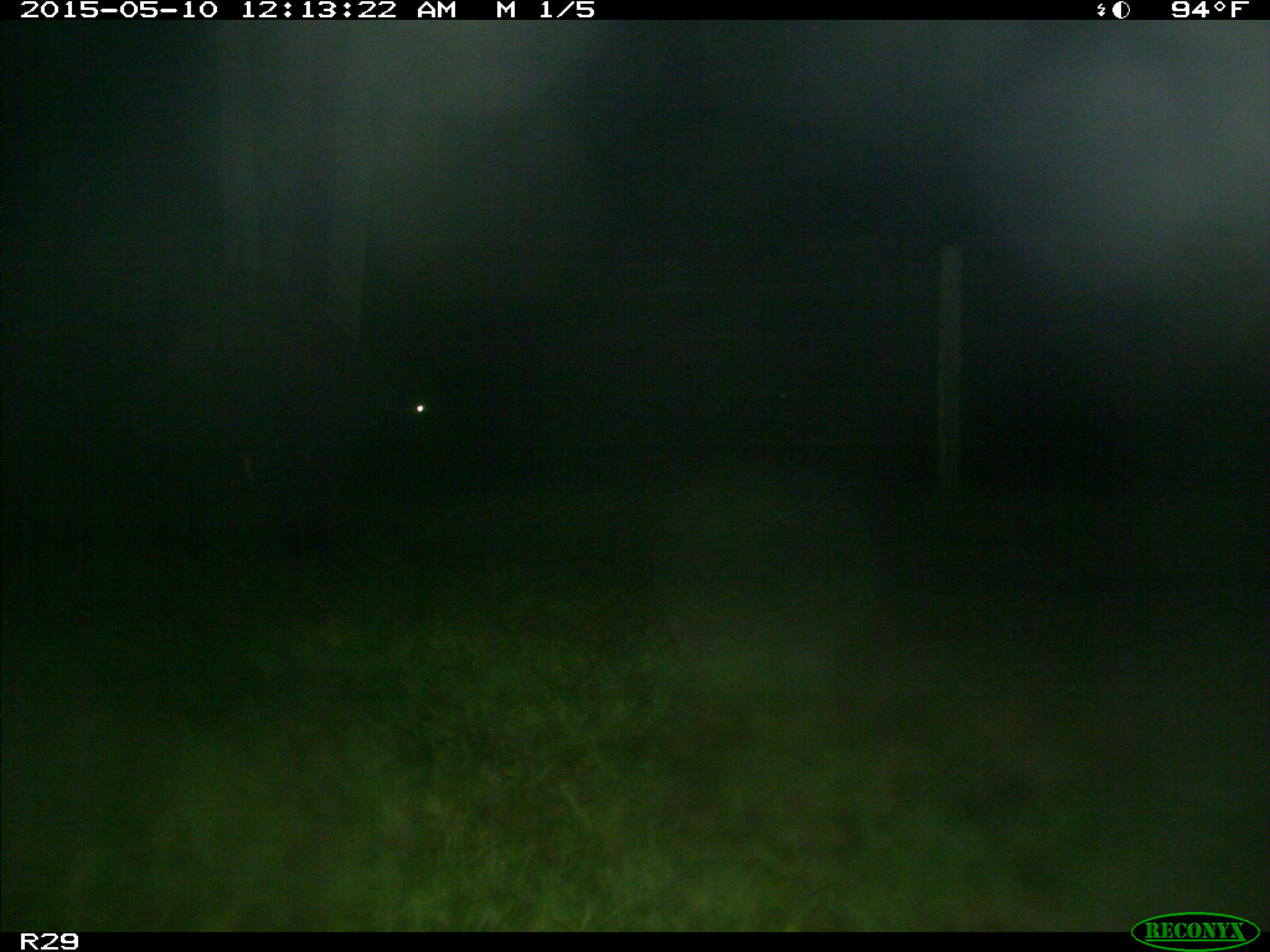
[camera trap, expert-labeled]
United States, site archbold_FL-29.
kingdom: Animalia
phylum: Chordata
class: Mammalia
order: Artiodactyla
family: Bovidae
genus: Bos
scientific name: Bos taurus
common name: domestic cow